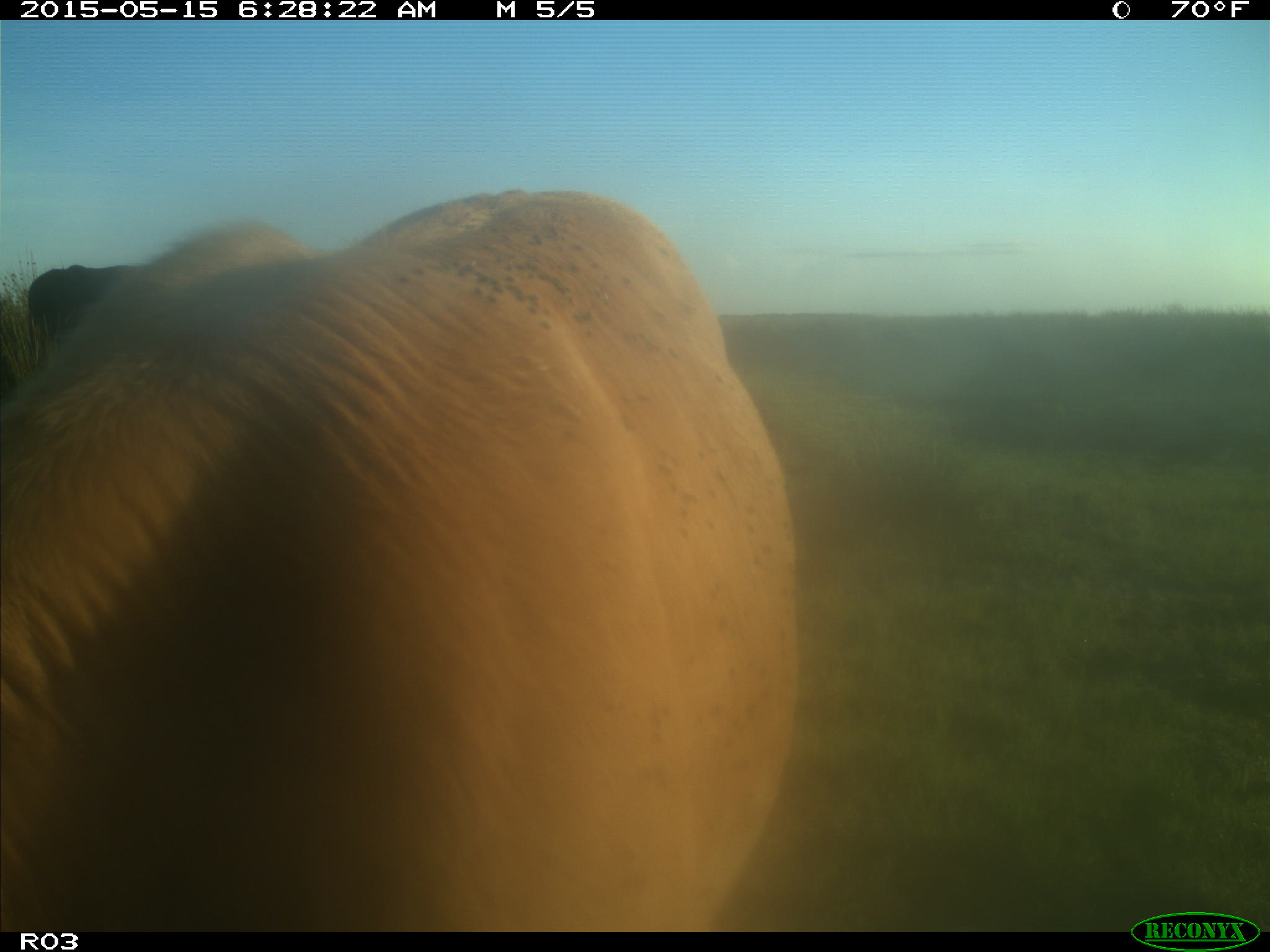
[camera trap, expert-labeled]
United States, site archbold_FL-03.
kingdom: Animalia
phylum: Chordata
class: Mammalia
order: Artiodactyla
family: Bovidae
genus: Bos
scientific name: Bos taurus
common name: domestic cow